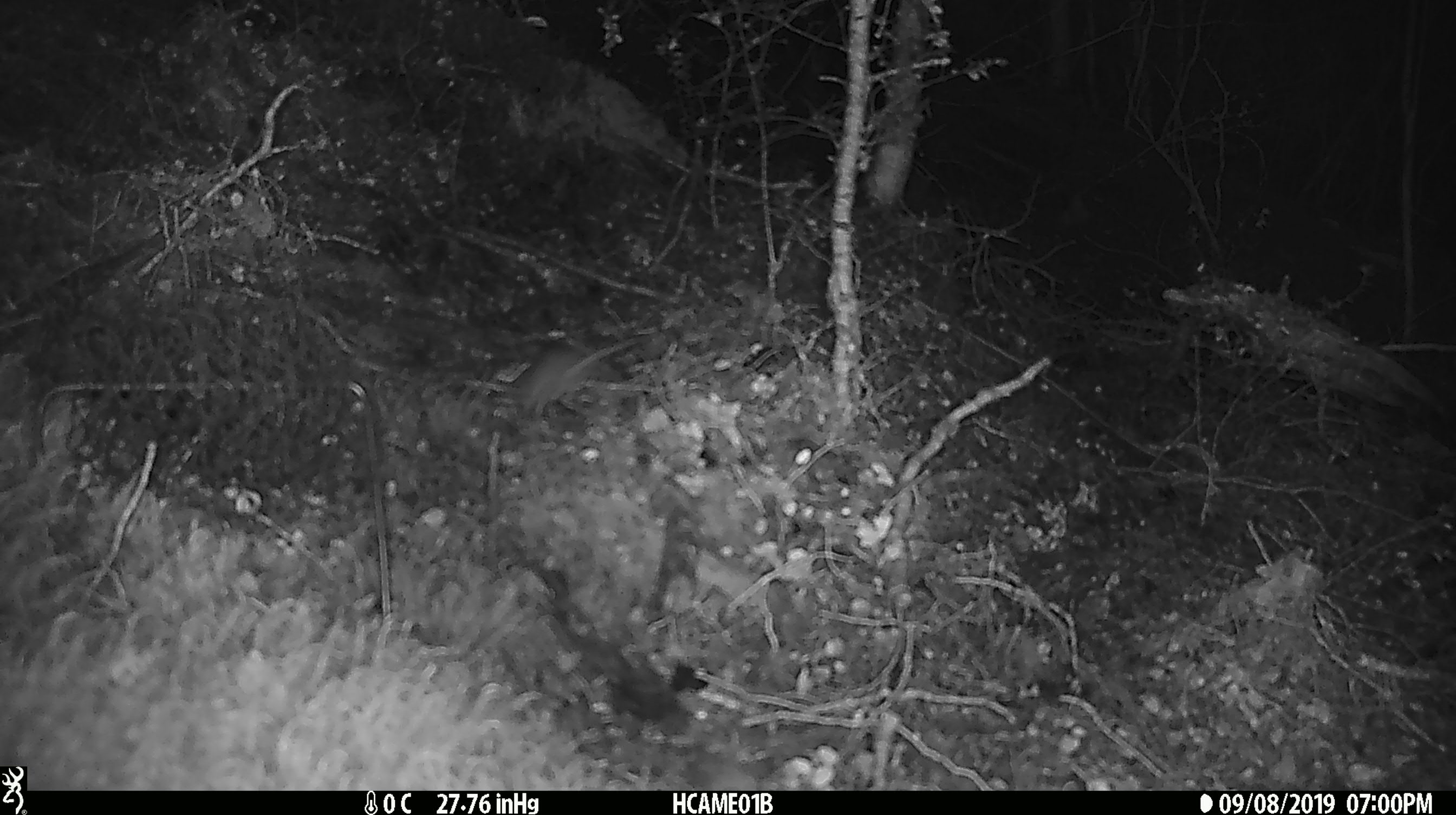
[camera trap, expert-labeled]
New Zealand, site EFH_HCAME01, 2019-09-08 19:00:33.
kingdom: Animalia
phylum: Chordata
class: Mammalia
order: Rodentia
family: Muridae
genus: Mus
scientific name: Mus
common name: mouse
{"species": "mouse (Mus)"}